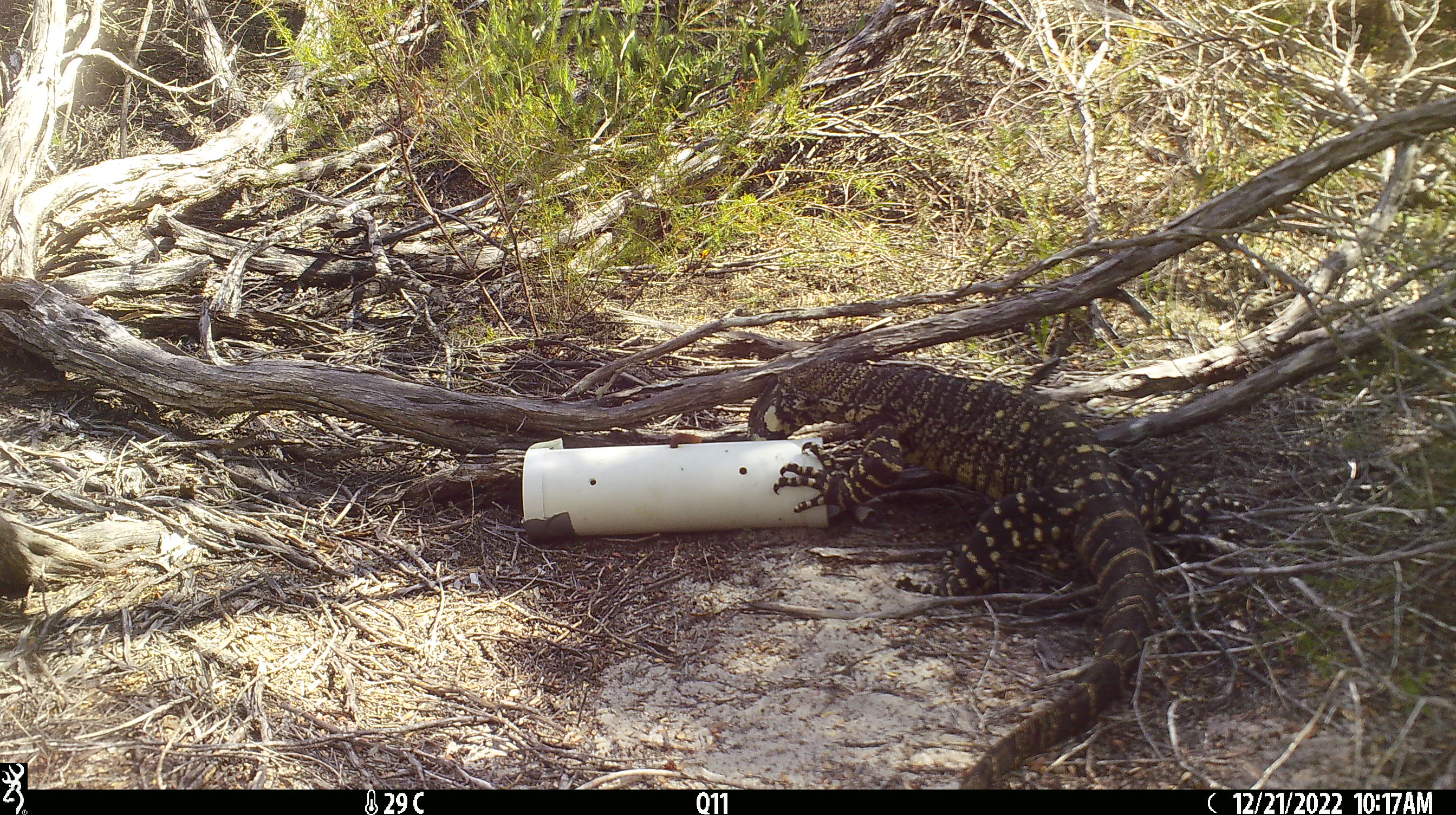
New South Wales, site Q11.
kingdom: Animalia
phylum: Chordata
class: Reptilia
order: Squamata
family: Varanidae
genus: Varanus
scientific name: Varanus varius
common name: lace monitor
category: goanna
Goanna (lace monitor) (Varanus varius).